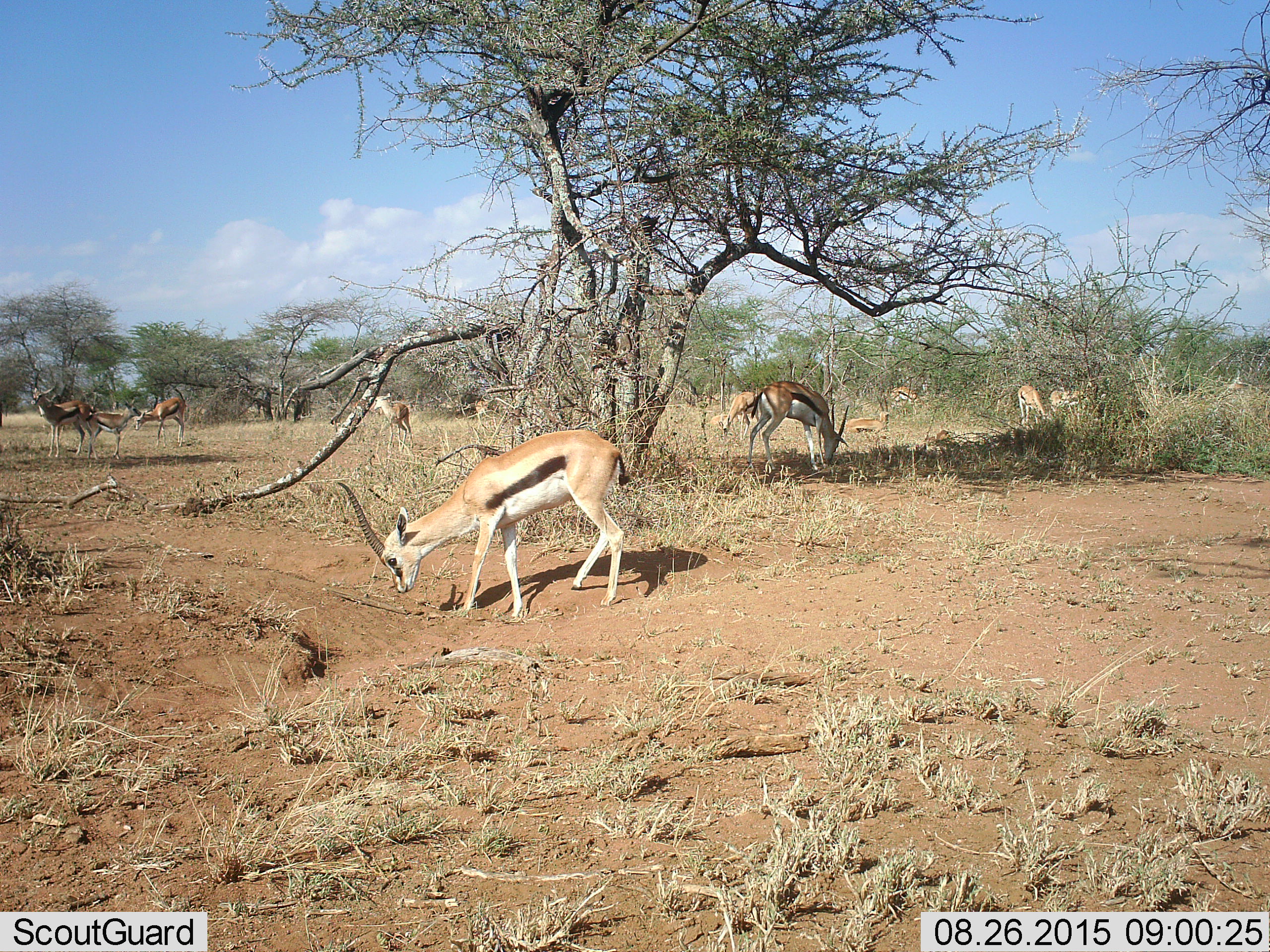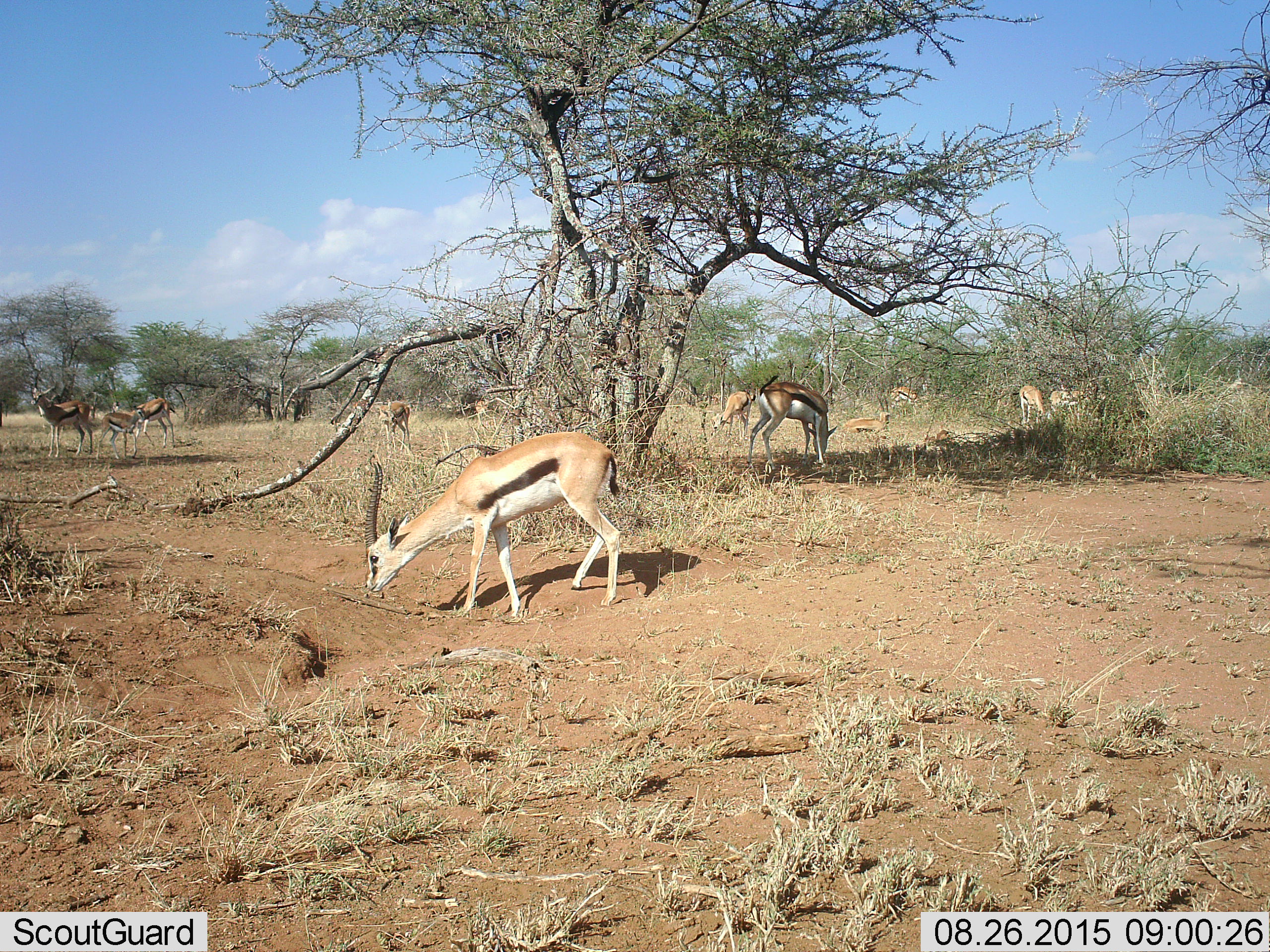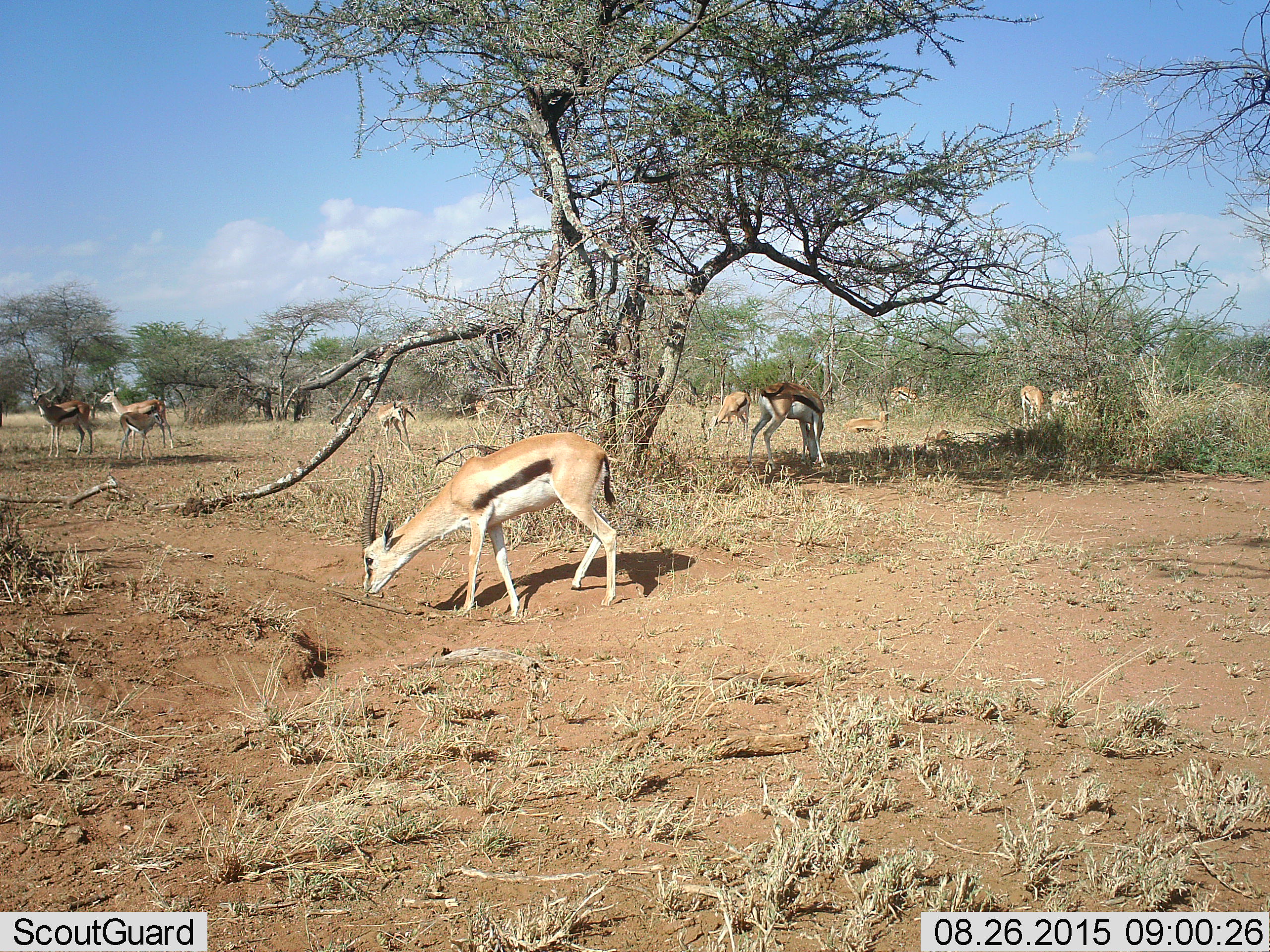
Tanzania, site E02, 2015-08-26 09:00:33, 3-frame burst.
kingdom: Animalia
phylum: Chordata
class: Mammalia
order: Artiodactyla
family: Bovidae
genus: Eudorcas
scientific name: Eudorcas thomsonii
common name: thomson's gazelle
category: gazellethomsons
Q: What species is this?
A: Gazellethomsons (thomson's gazelle) (Eudorcas thomsonii).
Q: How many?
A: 11-50.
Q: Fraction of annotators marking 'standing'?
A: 78%.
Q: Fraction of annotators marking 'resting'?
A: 44%.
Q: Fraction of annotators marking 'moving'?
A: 33%.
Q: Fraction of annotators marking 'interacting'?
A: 11%.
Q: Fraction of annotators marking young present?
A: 72%.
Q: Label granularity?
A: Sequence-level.